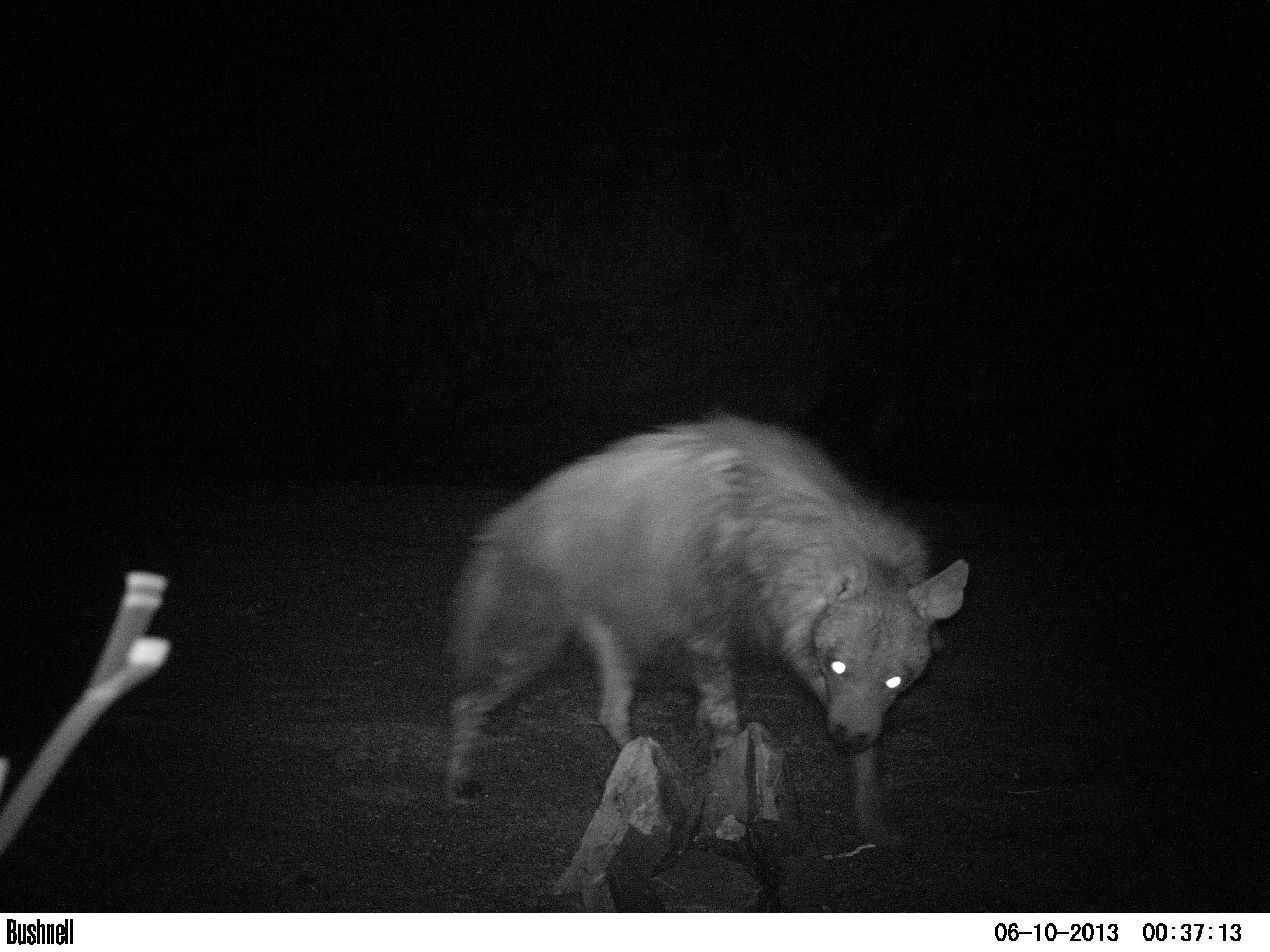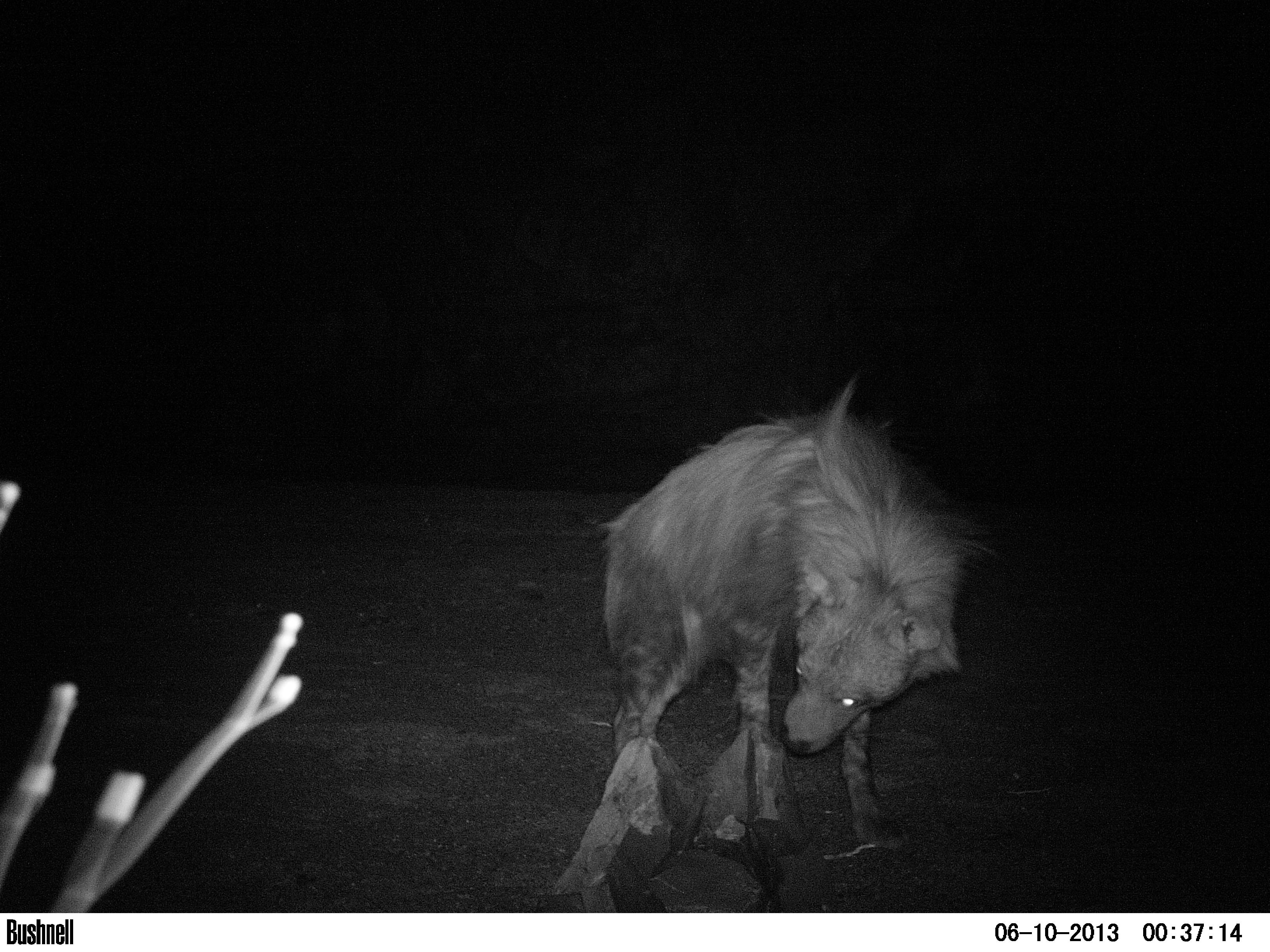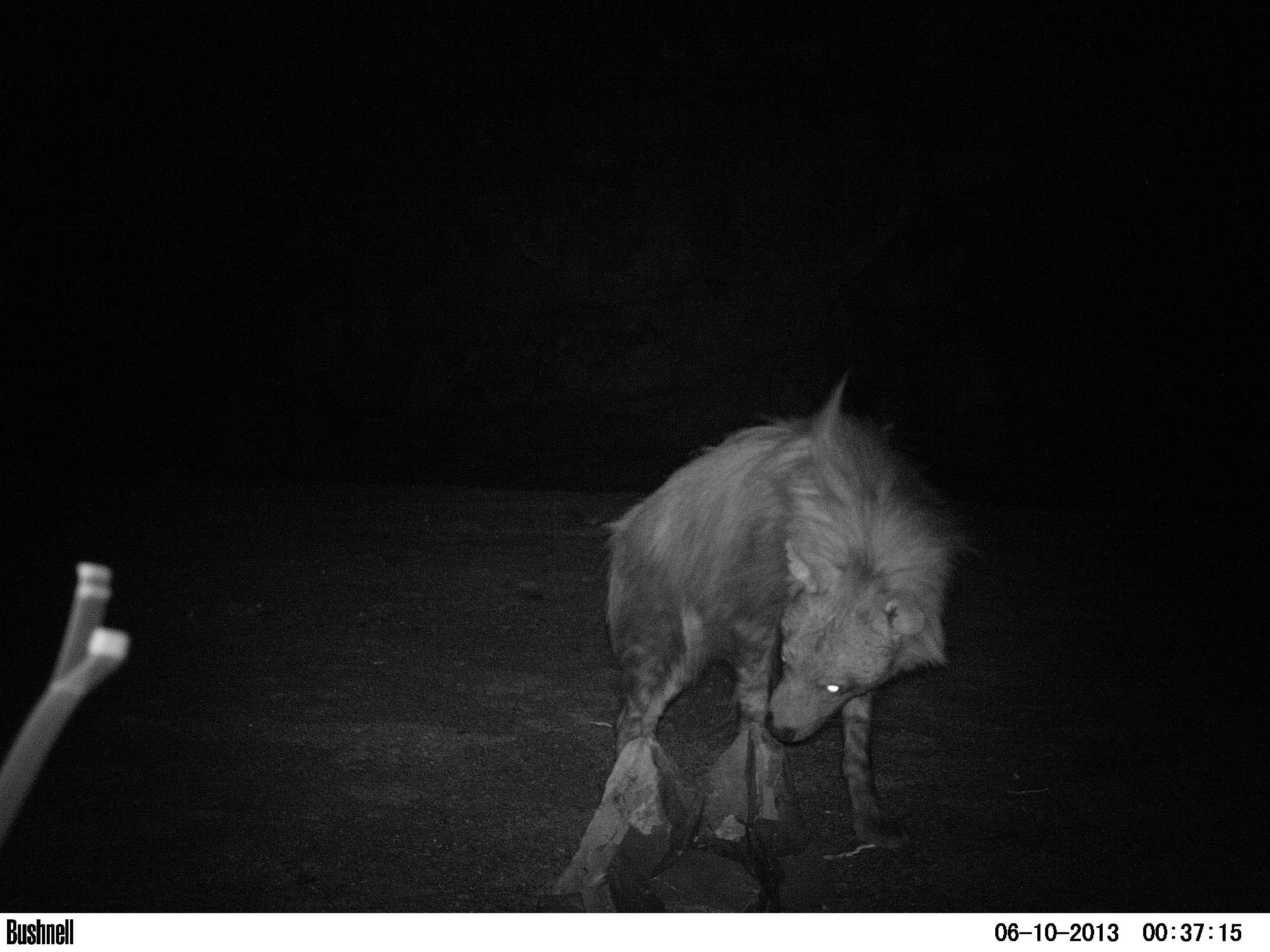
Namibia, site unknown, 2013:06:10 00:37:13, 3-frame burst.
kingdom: Animalia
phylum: Chordata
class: Mammalia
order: Carnivora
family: Hyaenidae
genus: Parahyaena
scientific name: Parahyaena brunnea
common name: brown hyena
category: hyaena brunnea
Hyaena brunnea (brown hyena) (Parahyaena brunnea).